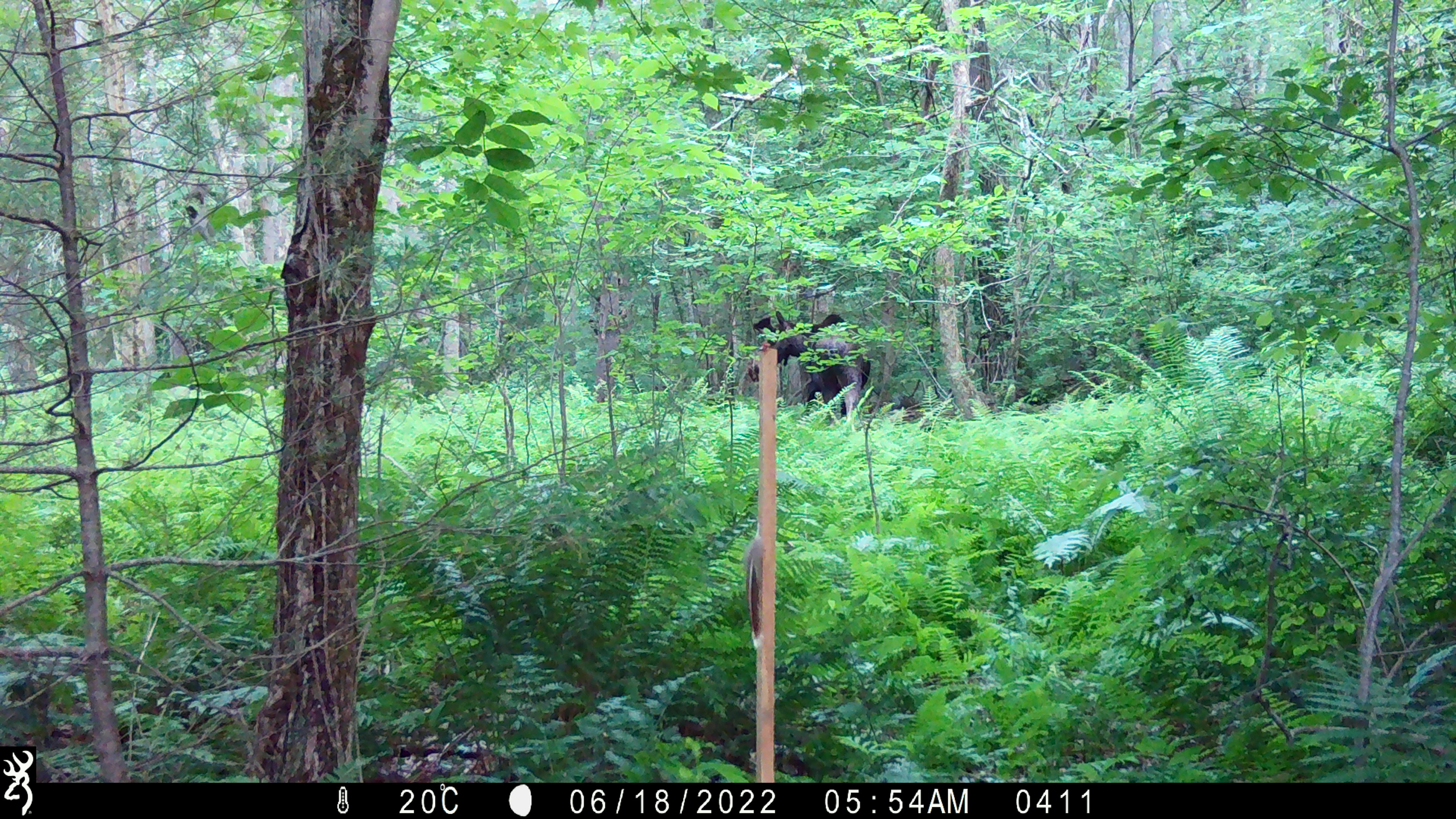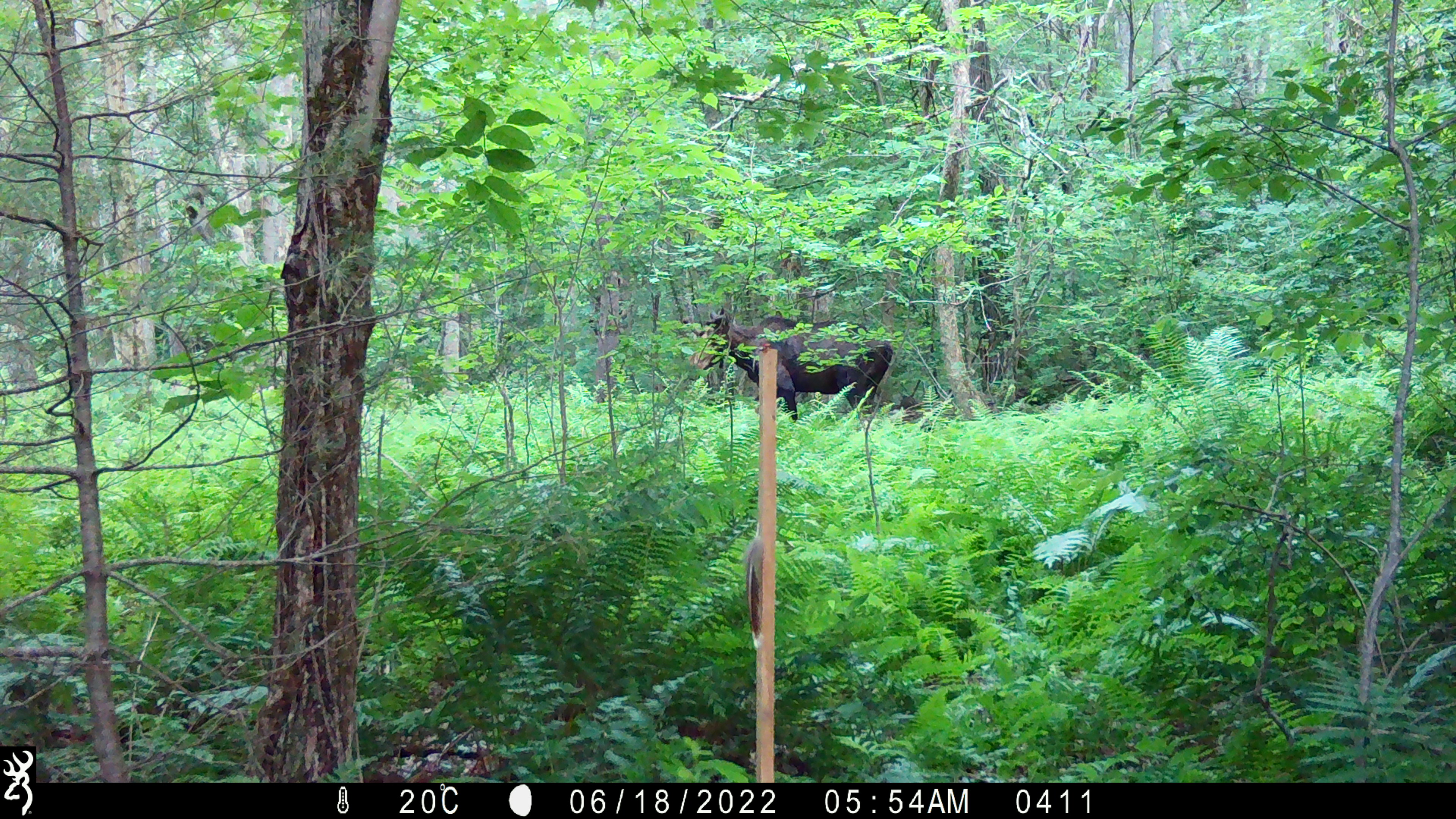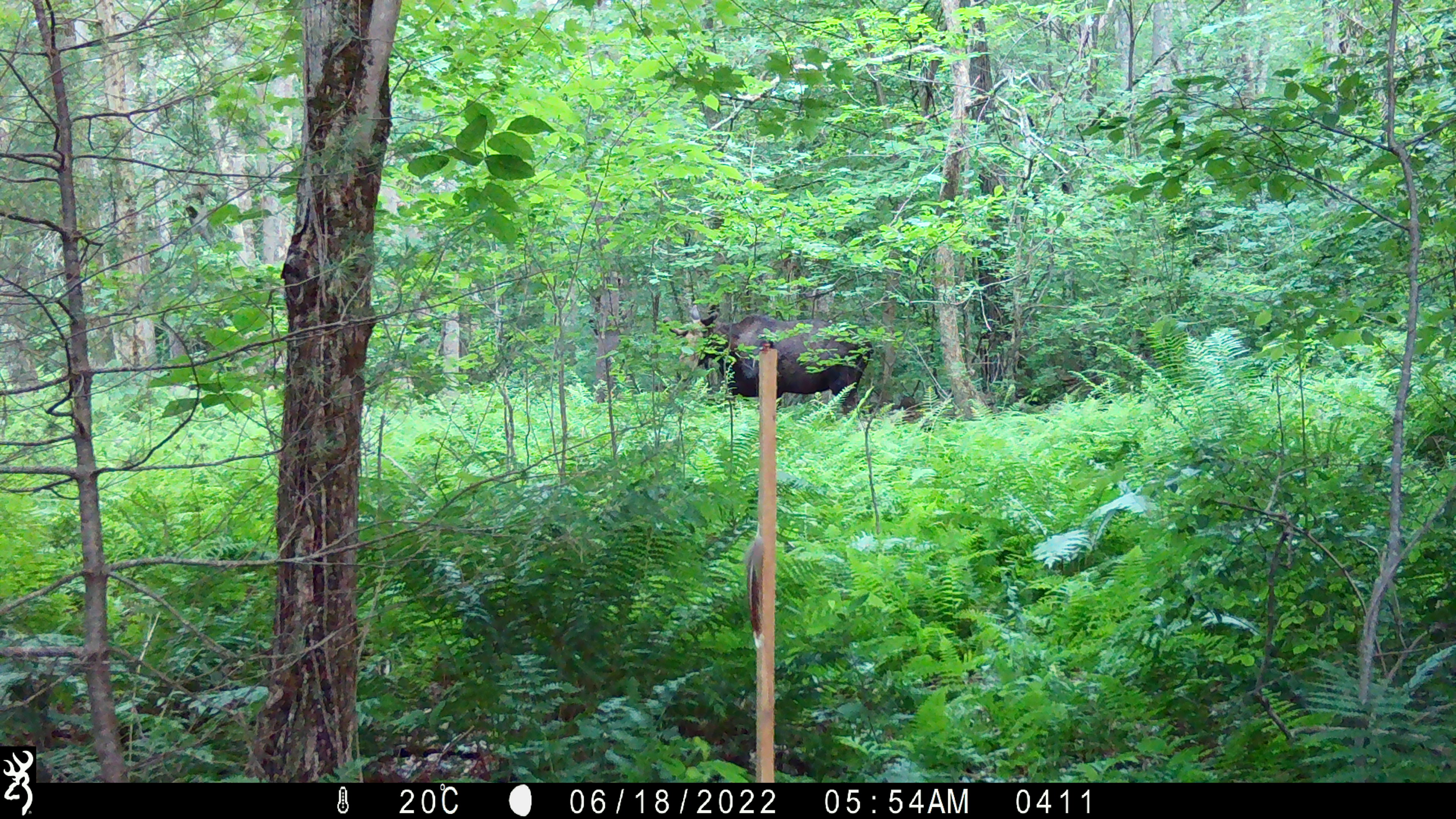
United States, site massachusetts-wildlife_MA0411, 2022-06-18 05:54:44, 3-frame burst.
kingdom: Animalia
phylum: Chordata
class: Mammalia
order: Artiodactyla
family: Cervidae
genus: Alces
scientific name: Alces alces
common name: moose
Moose (Alces alces).